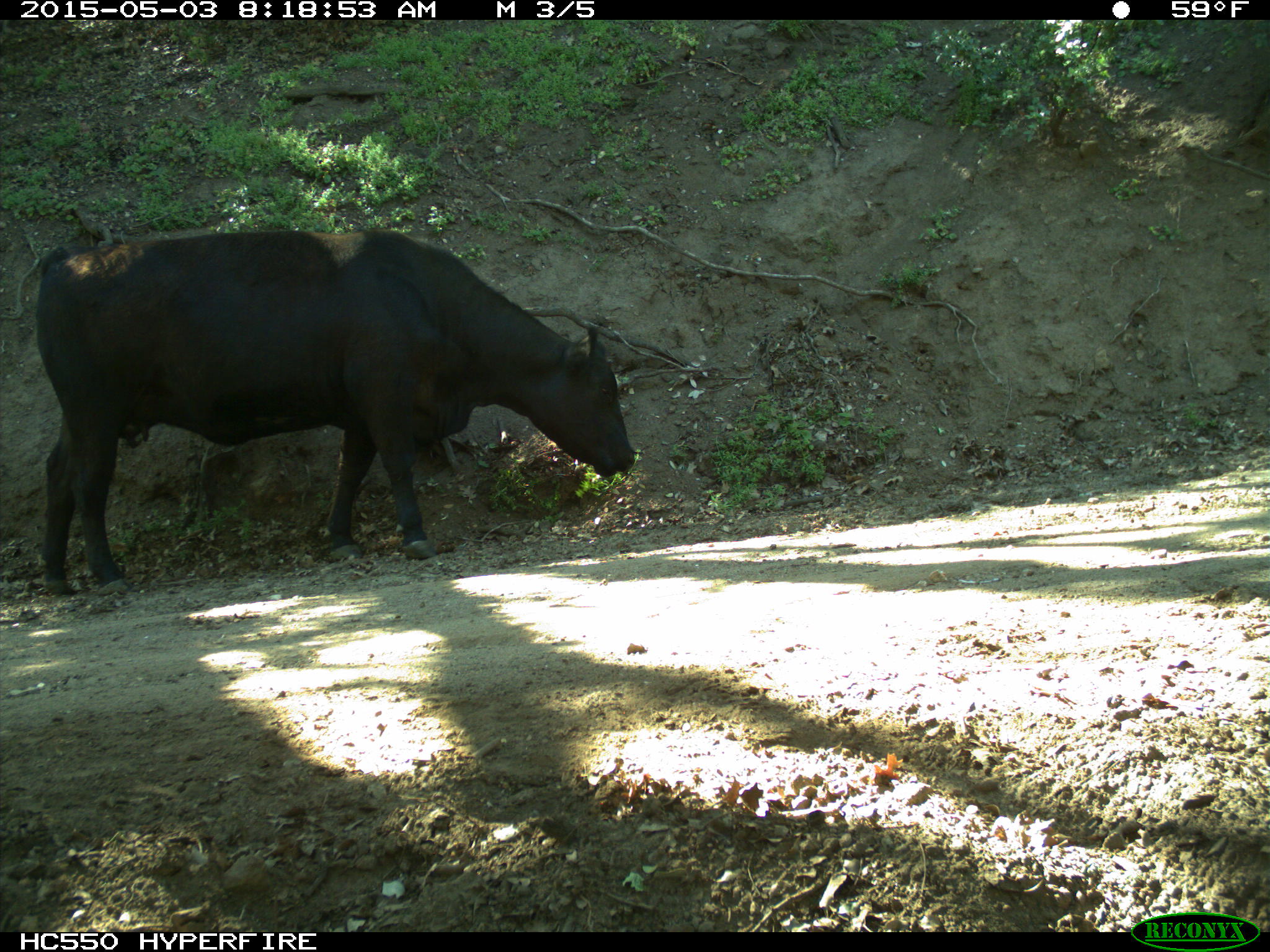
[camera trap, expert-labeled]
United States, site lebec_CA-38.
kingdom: Animalia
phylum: Chordata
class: Mammalia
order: Artiodactyla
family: Bovidae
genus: Bos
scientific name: Bos taurus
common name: domestic cow